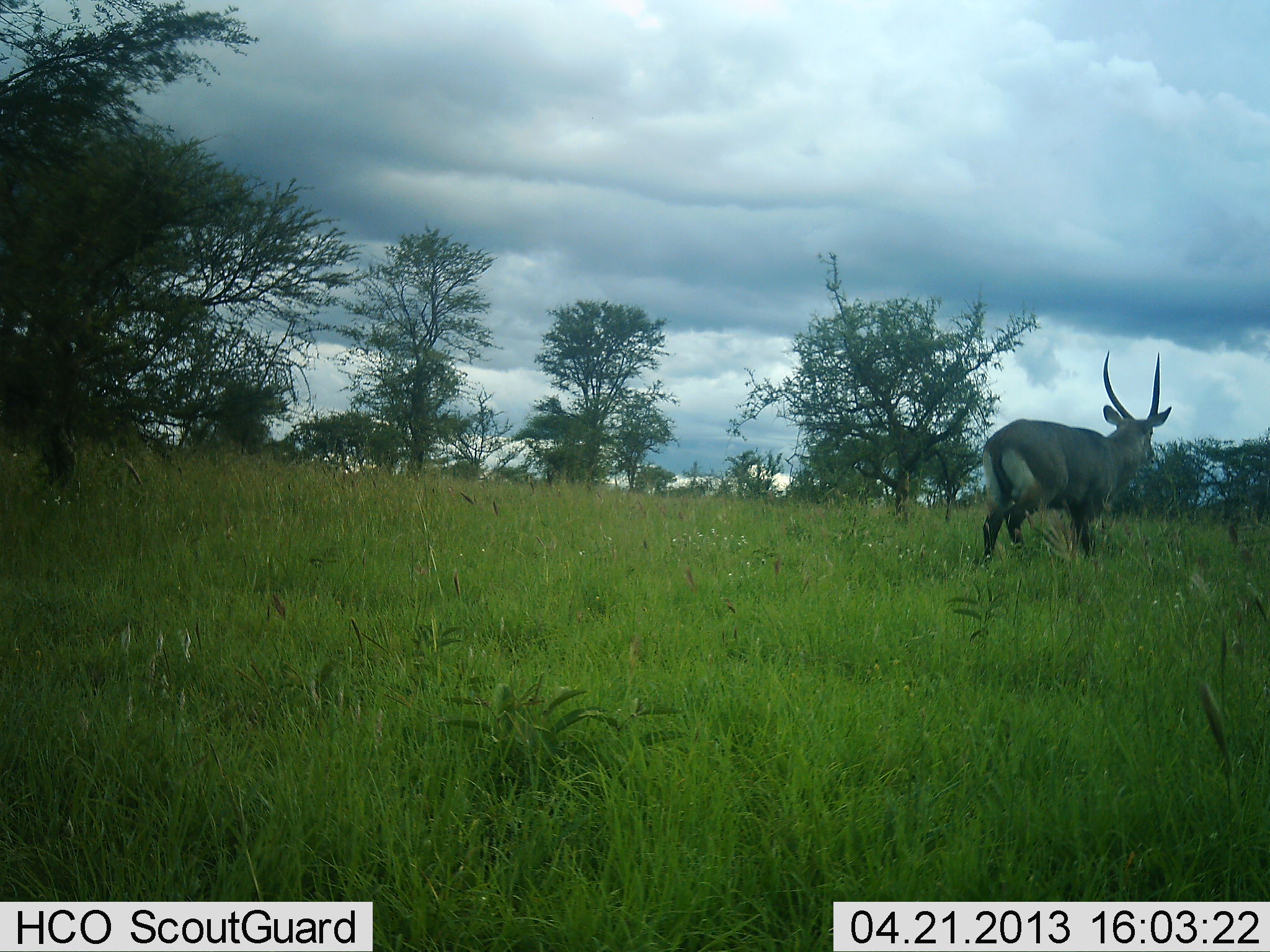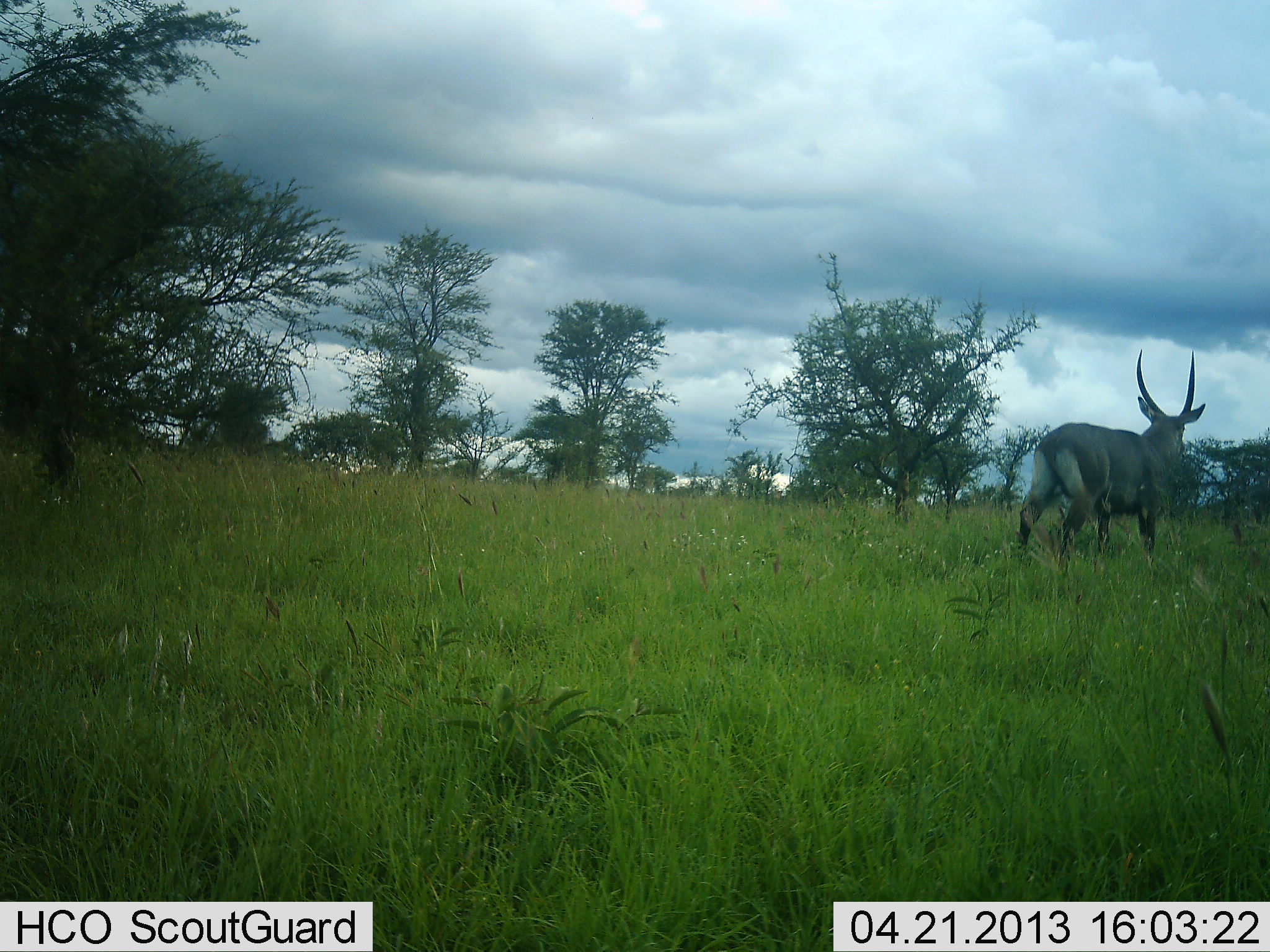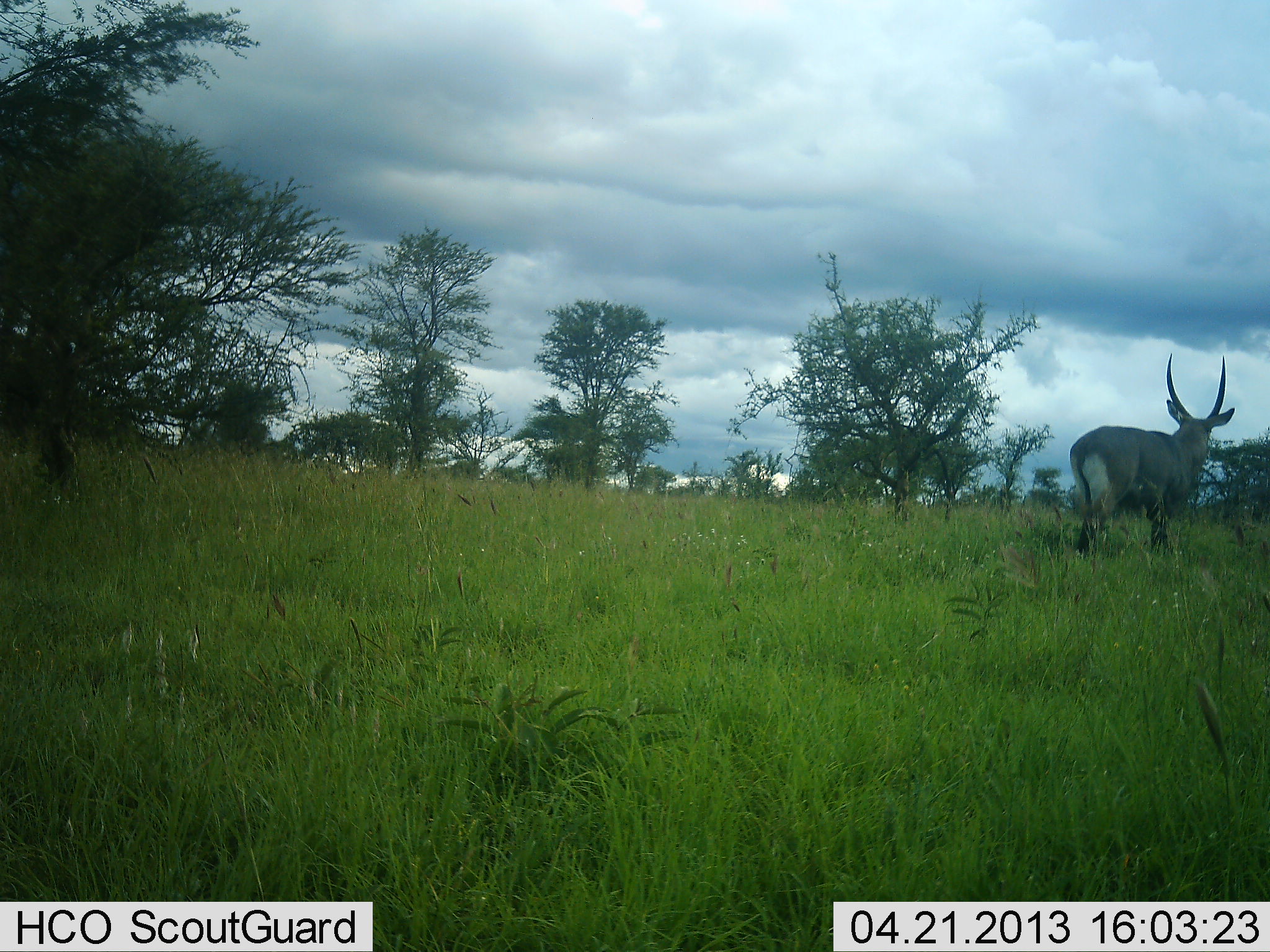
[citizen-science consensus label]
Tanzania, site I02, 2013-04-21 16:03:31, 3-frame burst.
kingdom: Animalia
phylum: Chordata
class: Mammalia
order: Artiodactyla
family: Bovidae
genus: Kobus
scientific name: Kobus ellipsiprymnus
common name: waterbuck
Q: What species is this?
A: Waterbuck (Kobus ellipsiprymnus).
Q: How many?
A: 1.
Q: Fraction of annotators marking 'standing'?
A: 21%.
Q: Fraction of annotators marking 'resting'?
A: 0%.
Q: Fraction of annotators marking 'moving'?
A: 82%.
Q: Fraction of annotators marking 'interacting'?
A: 0%.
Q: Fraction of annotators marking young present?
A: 0%.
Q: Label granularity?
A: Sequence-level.